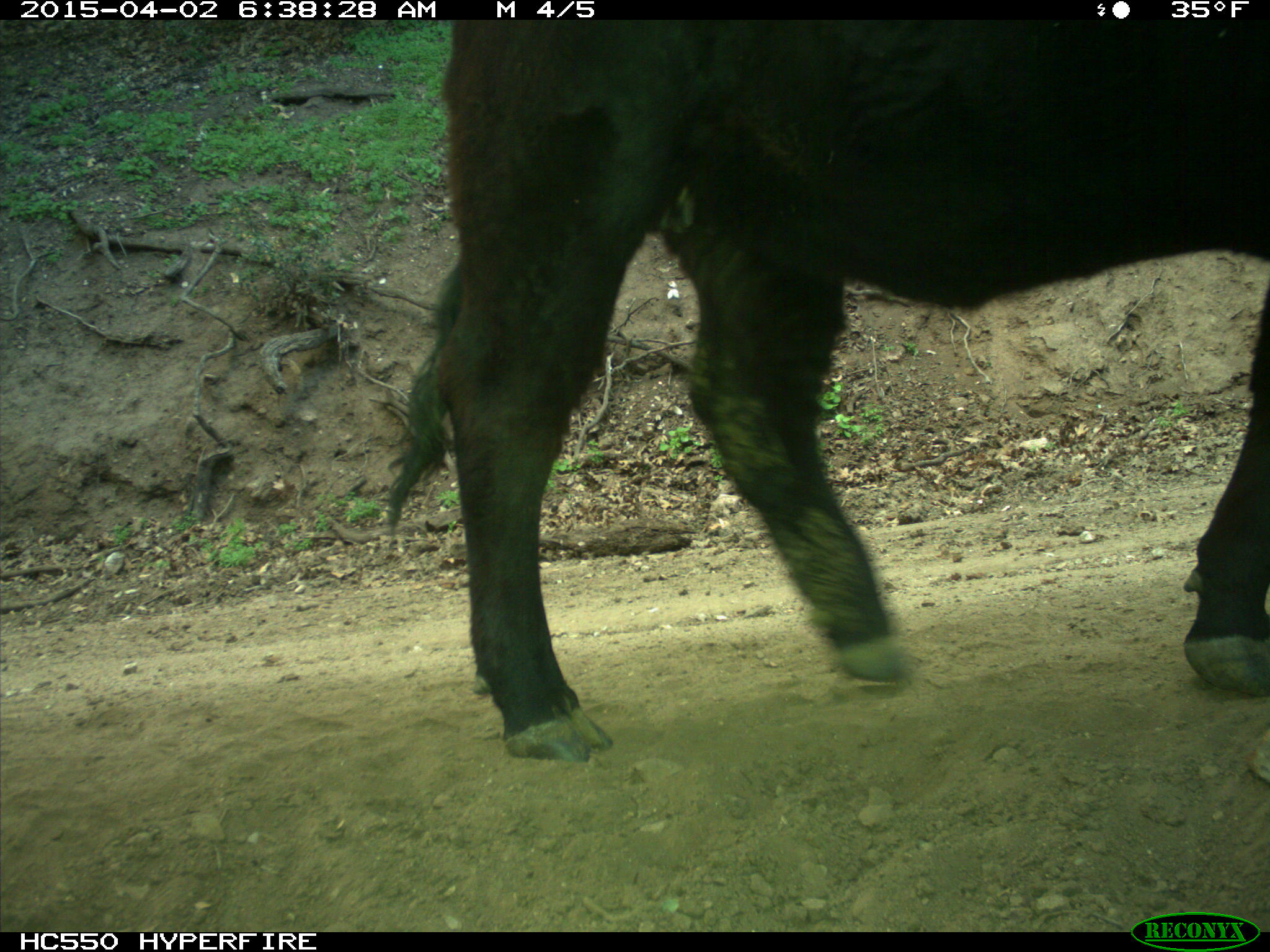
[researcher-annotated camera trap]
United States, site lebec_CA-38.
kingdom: Animalia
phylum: Chordata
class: Mammalia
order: Artiodactyla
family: Bovidae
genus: Bos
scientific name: Bos taurus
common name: domestic cow